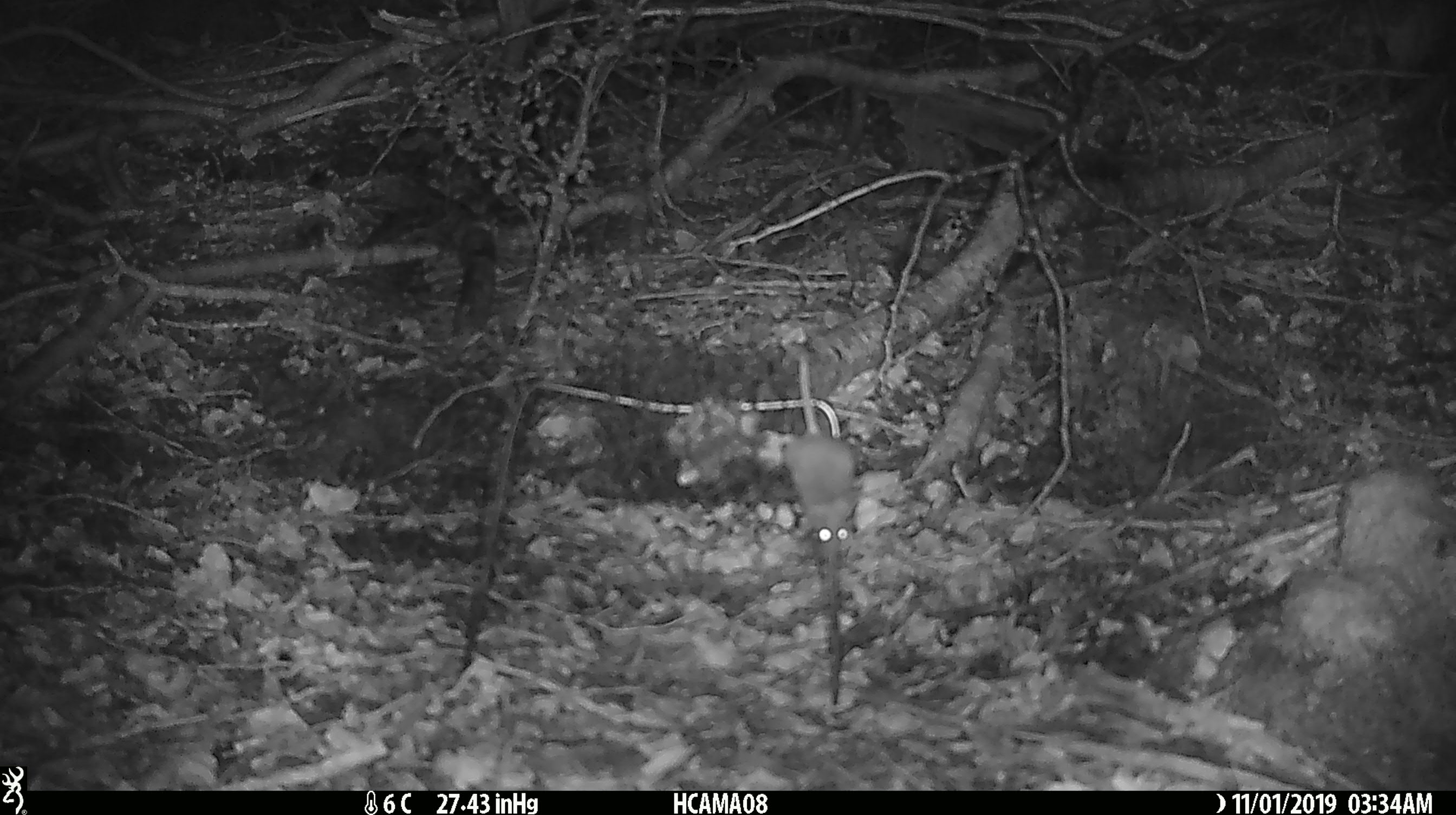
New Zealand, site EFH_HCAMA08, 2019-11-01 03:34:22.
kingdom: Animalia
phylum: Chordata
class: Mammalia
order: Rodentia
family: Muridae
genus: Mus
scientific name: Mus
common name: mouse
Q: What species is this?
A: Mouse (Mus).